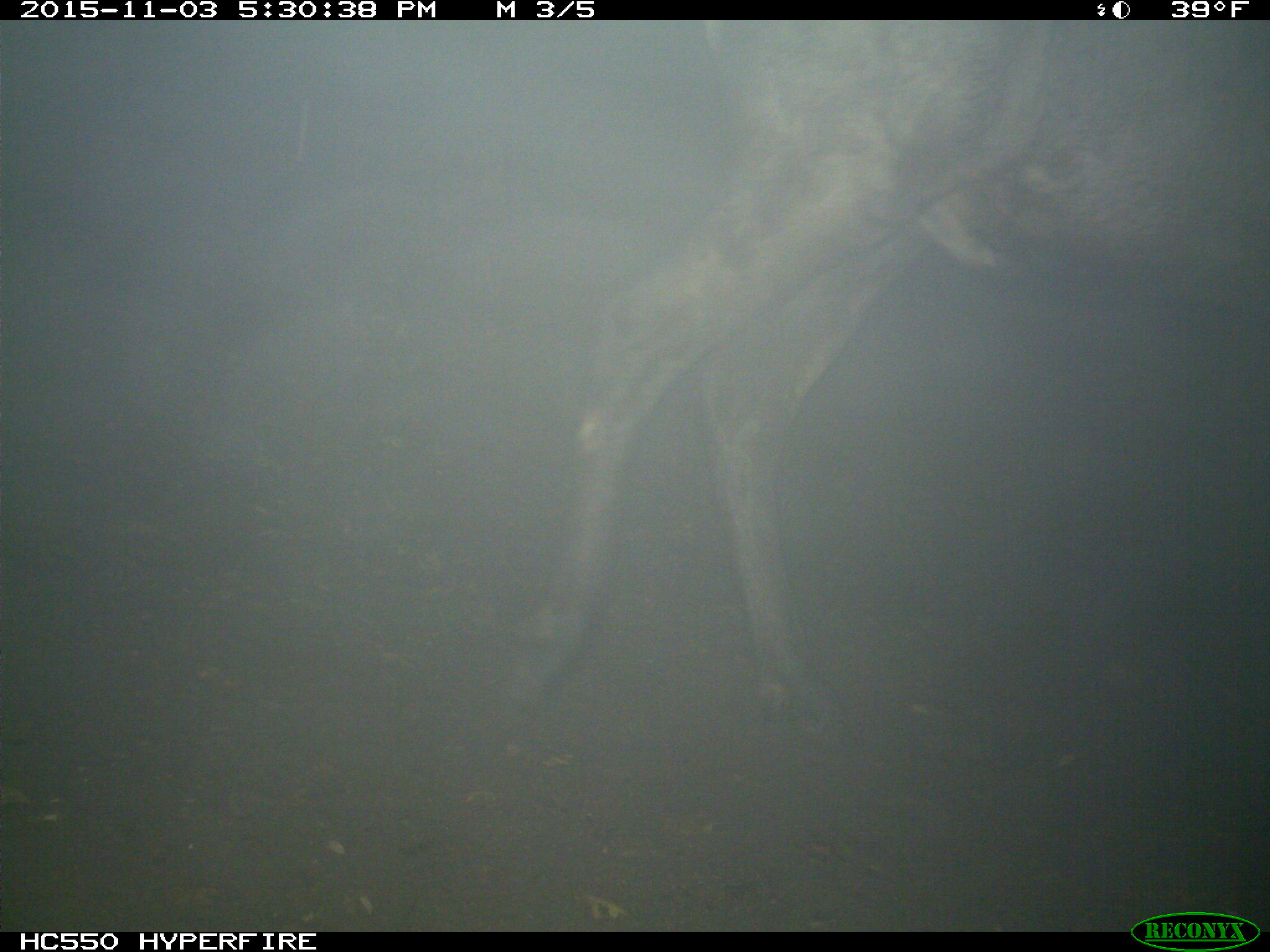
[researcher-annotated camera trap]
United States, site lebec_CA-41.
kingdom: Animalia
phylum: Chordata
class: Mammalia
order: Artiodactyla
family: Cervidae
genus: Cervus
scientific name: Cervus canadensis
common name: elk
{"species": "Cervus canadensis (elk)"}